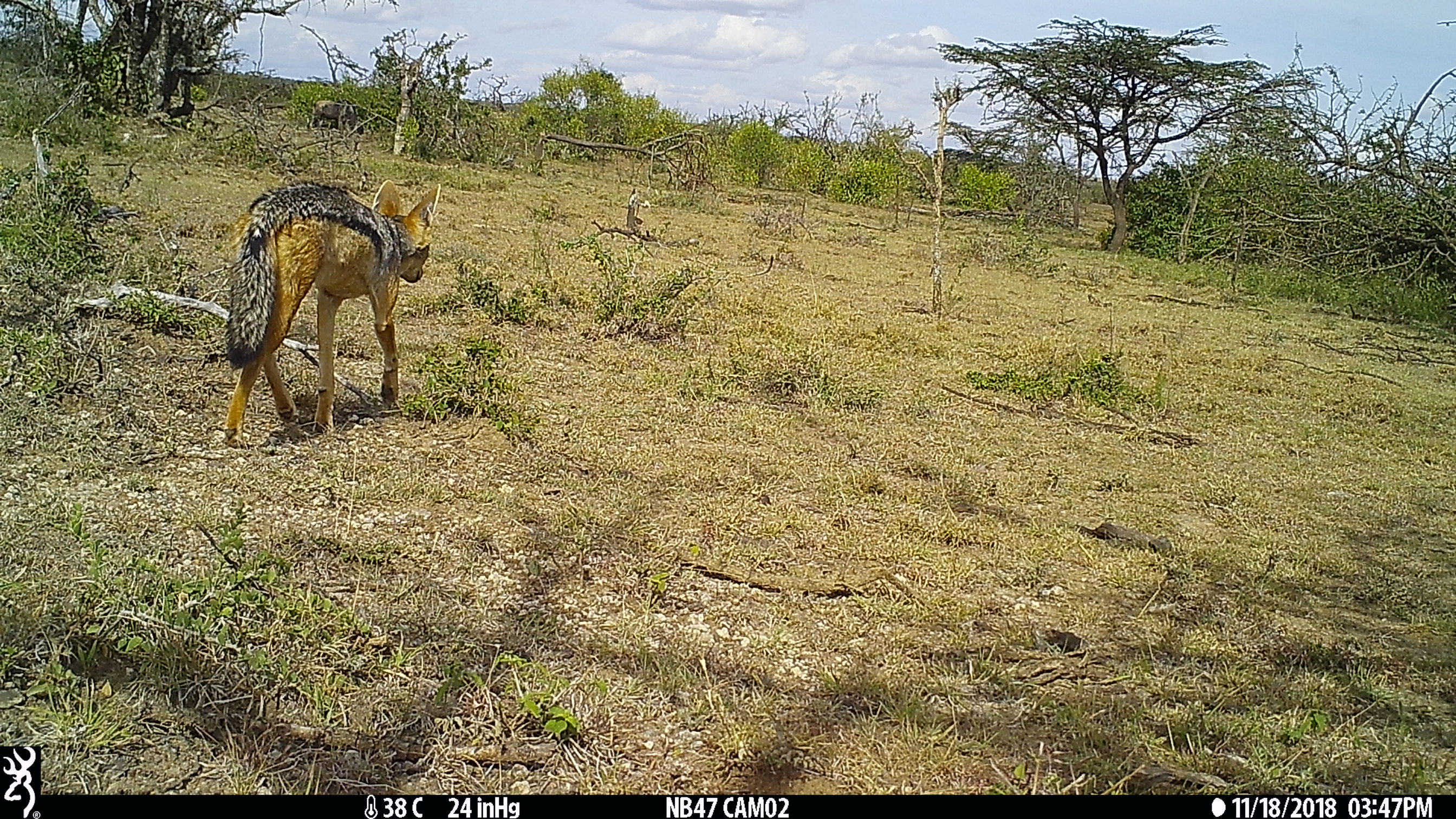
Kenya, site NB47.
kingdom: Animalia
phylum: Chordata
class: Mammalia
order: Artiodactyla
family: Bovidae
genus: Connochaetes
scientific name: Connochaetes taurinus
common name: blue wildebeest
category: wildebeest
Wildebeest (blue wildebeest) (Connochaetes taurinus).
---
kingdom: Animalia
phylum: Chordata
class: Mammalia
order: Carnivora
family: Canidae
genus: Lupulella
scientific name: Lupulella mesomelas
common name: black-backed jackal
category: jackal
Jackal (black-backed jackal) (Lupulella mesomelas).